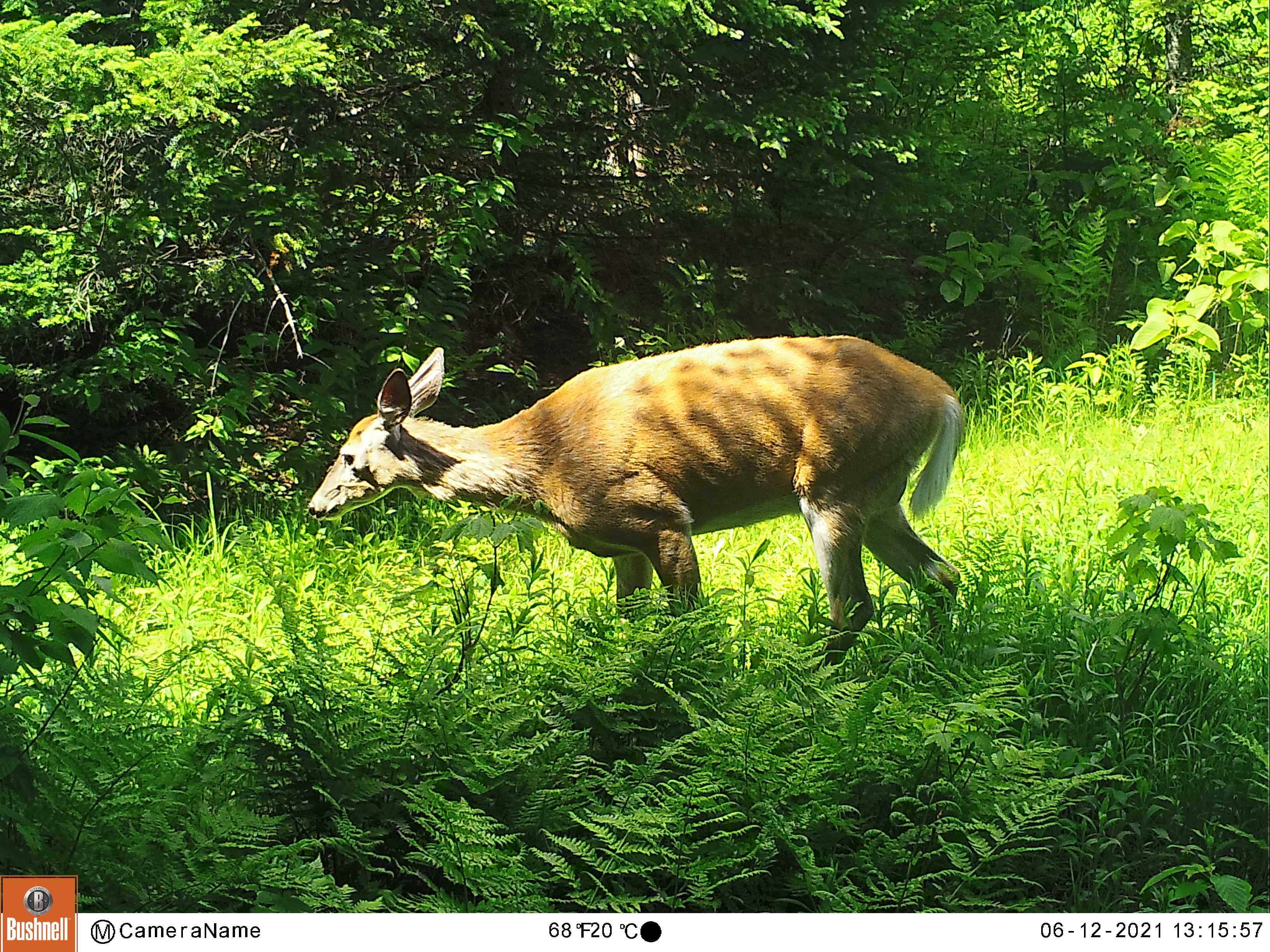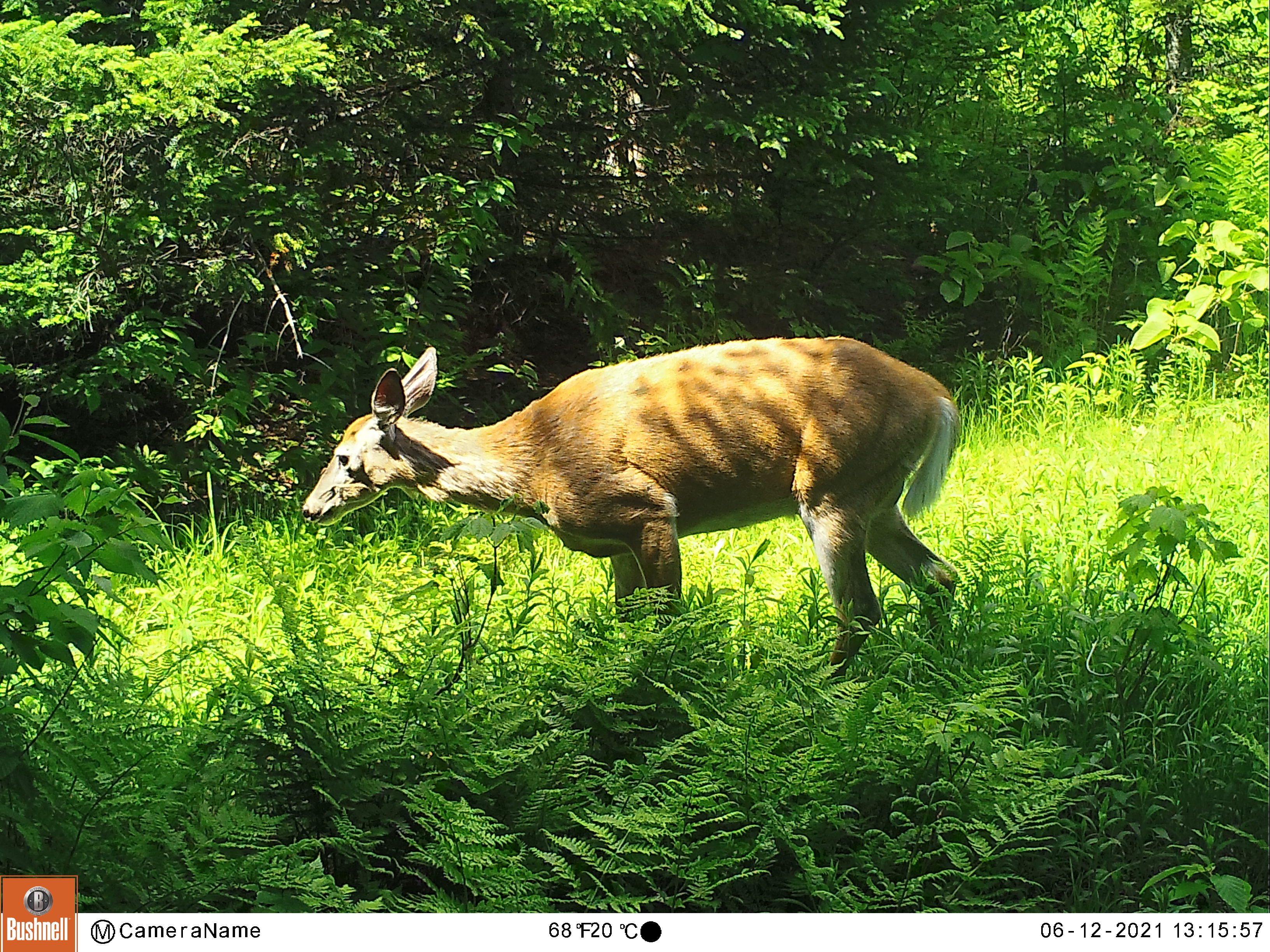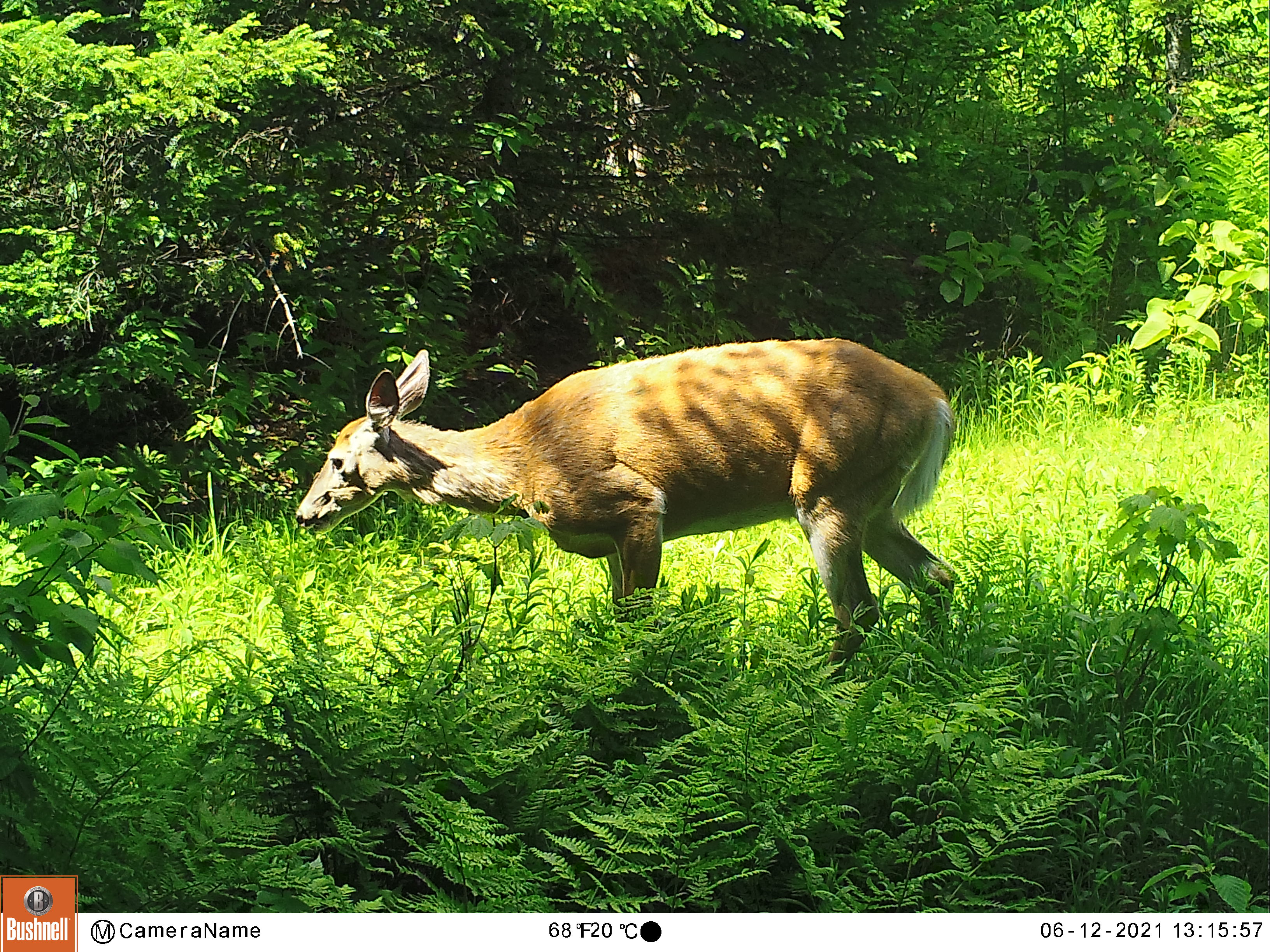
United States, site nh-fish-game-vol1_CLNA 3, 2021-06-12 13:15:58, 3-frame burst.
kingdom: Animalia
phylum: Chordata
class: Mammalia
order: Artiodactyla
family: Cervidae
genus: Odocoileus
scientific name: Odocoileus virginianus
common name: white-tailed deer